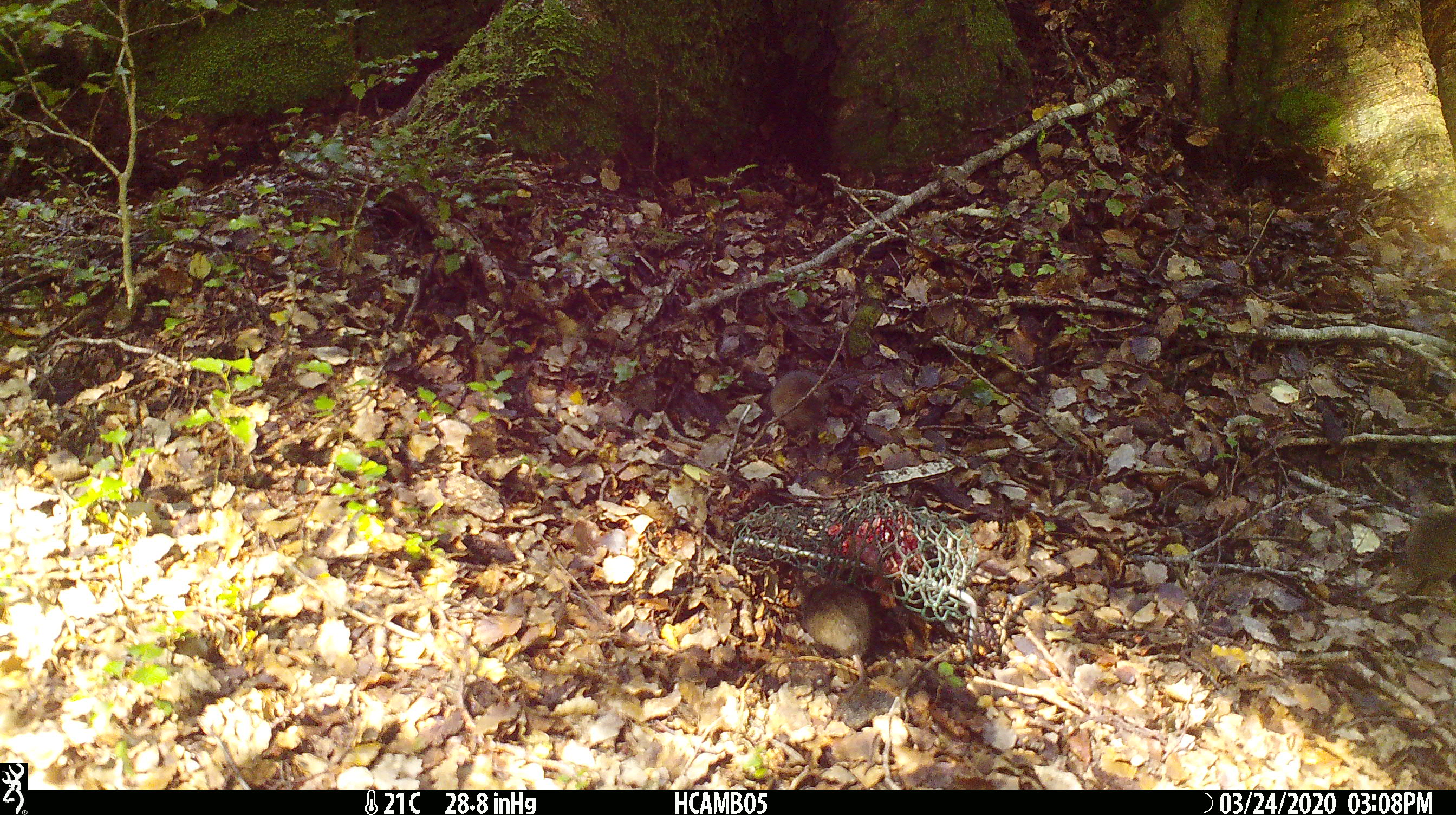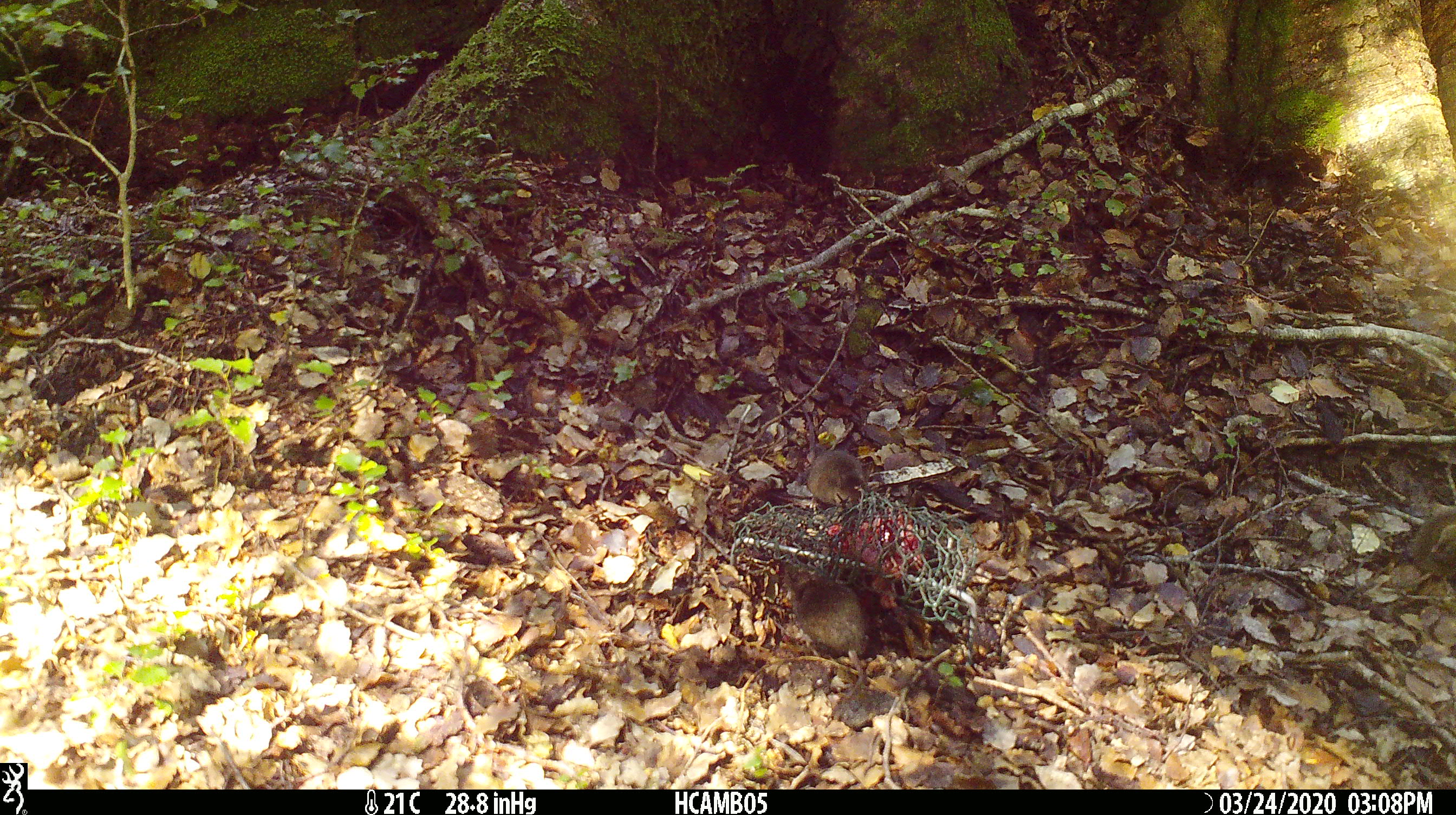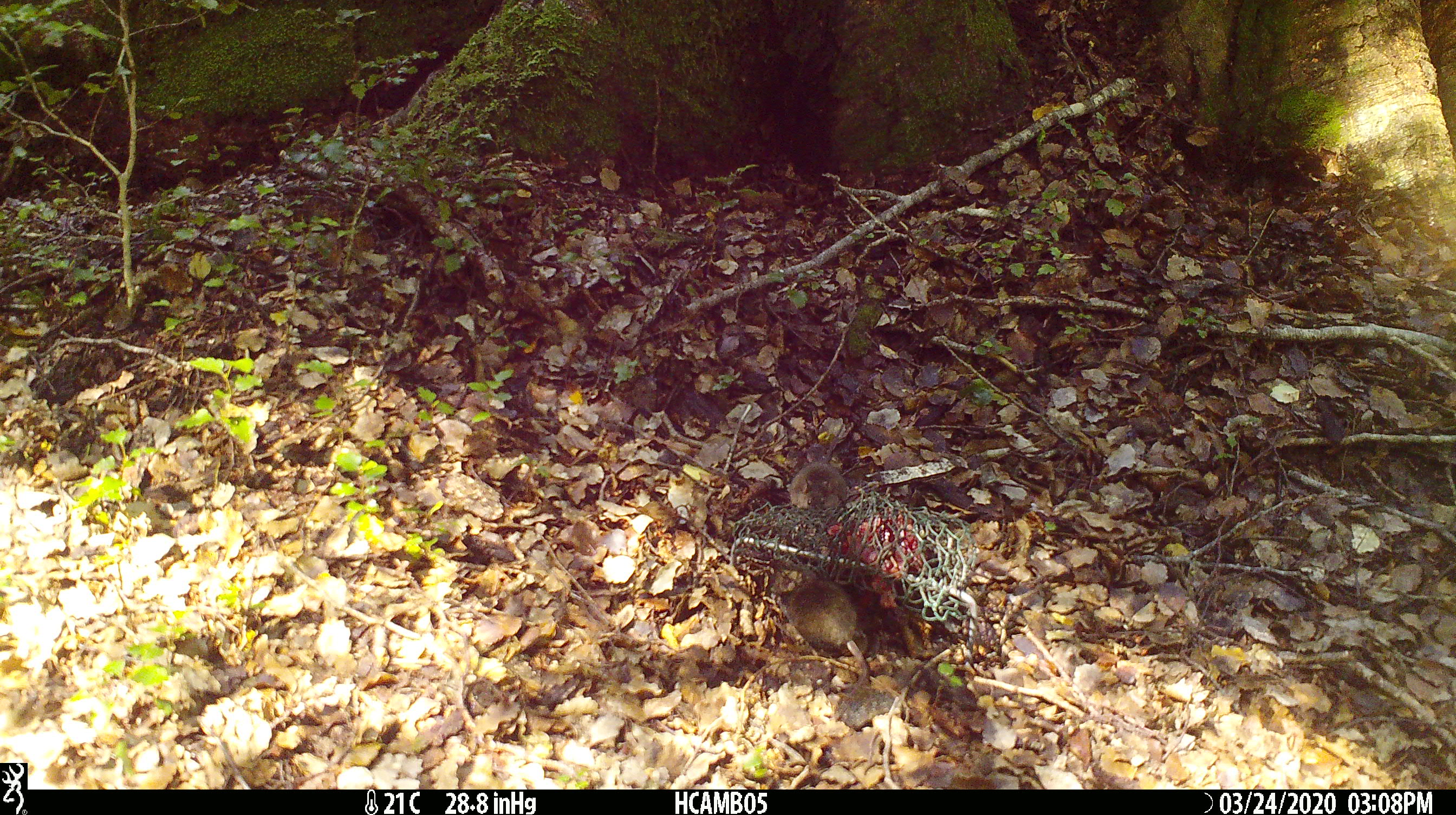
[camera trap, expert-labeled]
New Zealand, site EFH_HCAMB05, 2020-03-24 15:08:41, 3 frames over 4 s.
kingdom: Animalia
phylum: Chordata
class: Mammalia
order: Rodentia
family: Muridae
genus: Mus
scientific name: Mus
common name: mouse